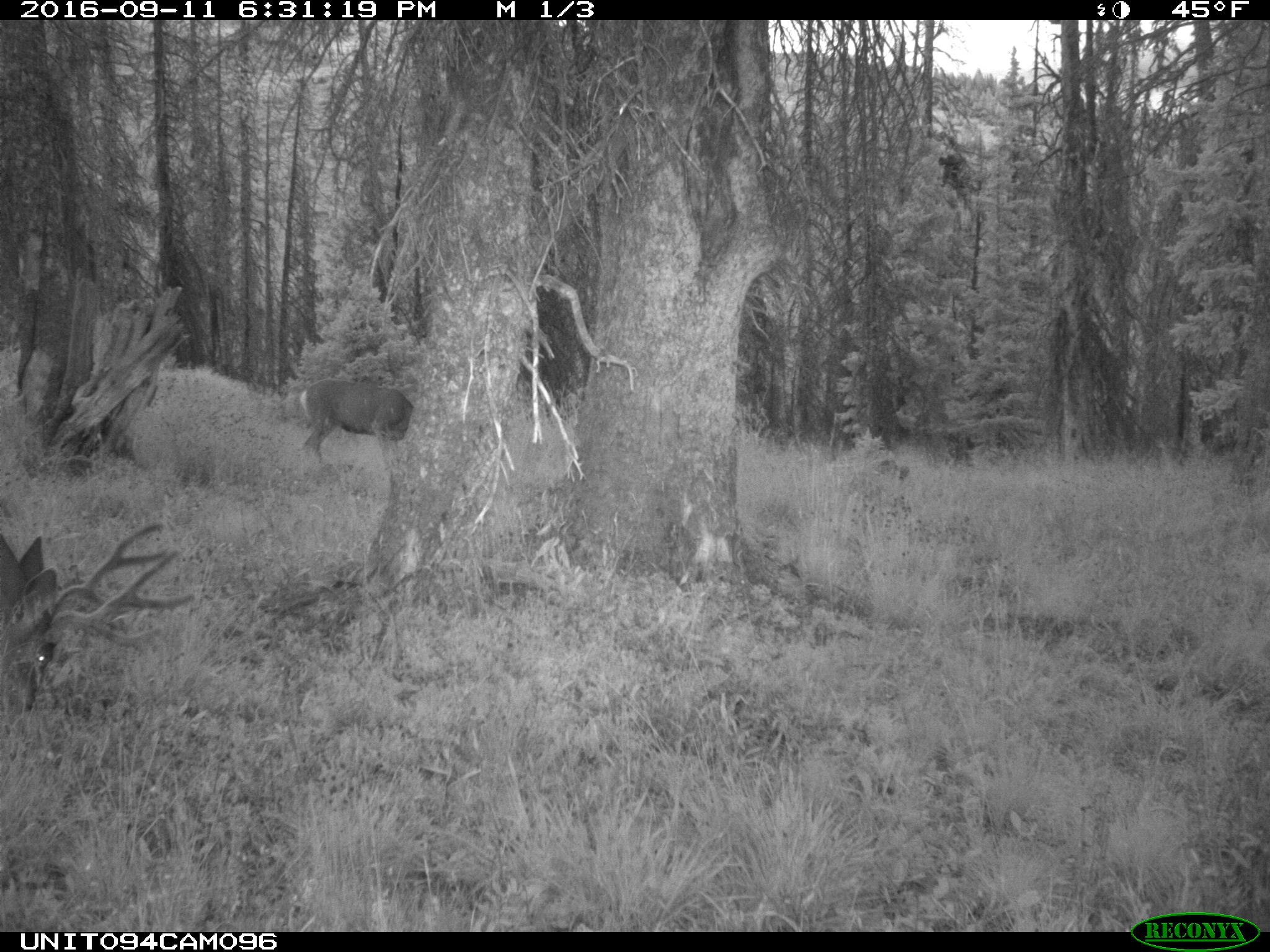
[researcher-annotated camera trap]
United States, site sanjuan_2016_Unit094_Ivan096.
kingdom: Animalia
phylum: Chordata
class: Mammalia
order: Artiodactyla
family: Cervidae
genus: Odocoileus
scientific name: Odocoileus hemionus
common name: mule deer